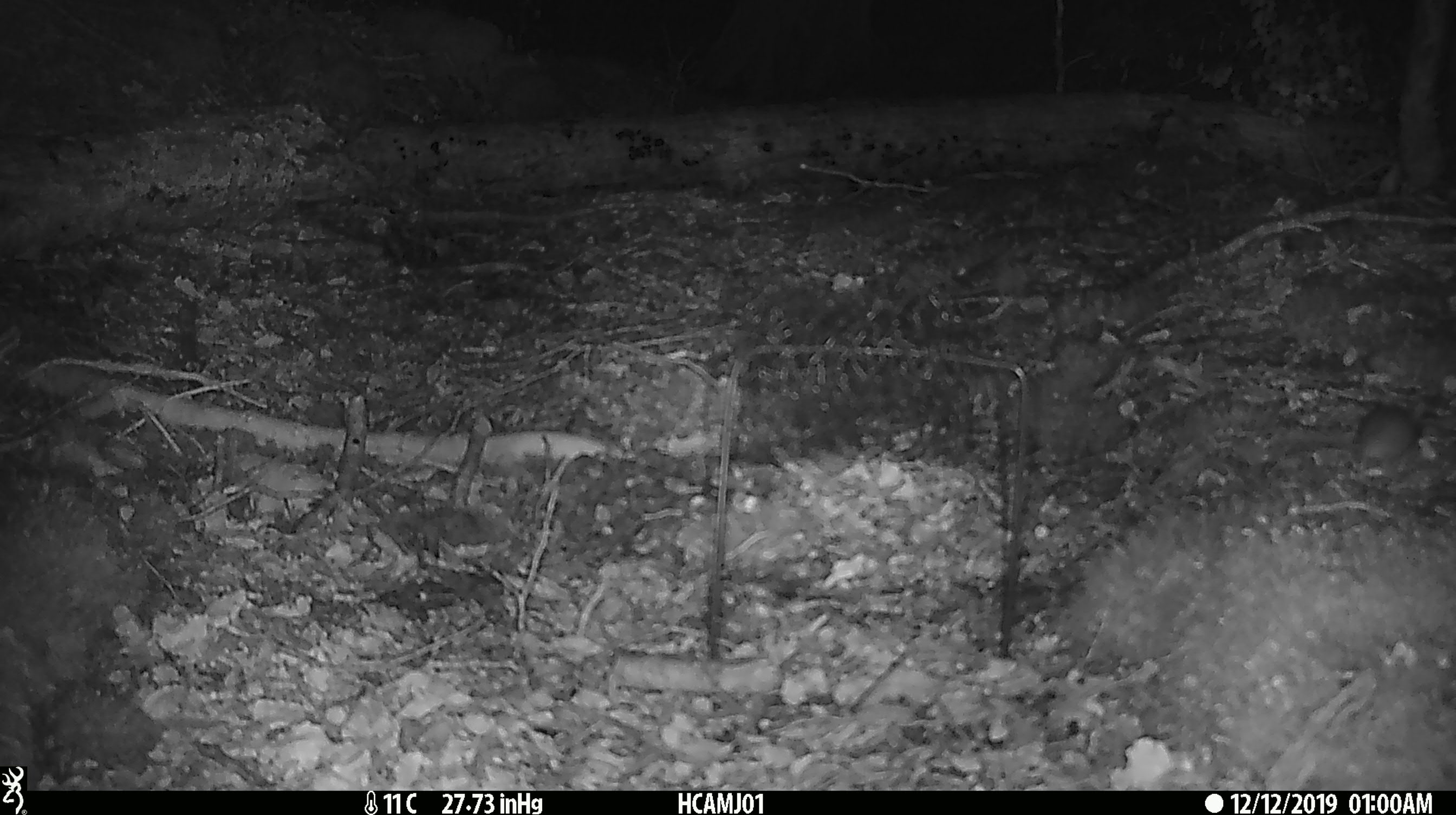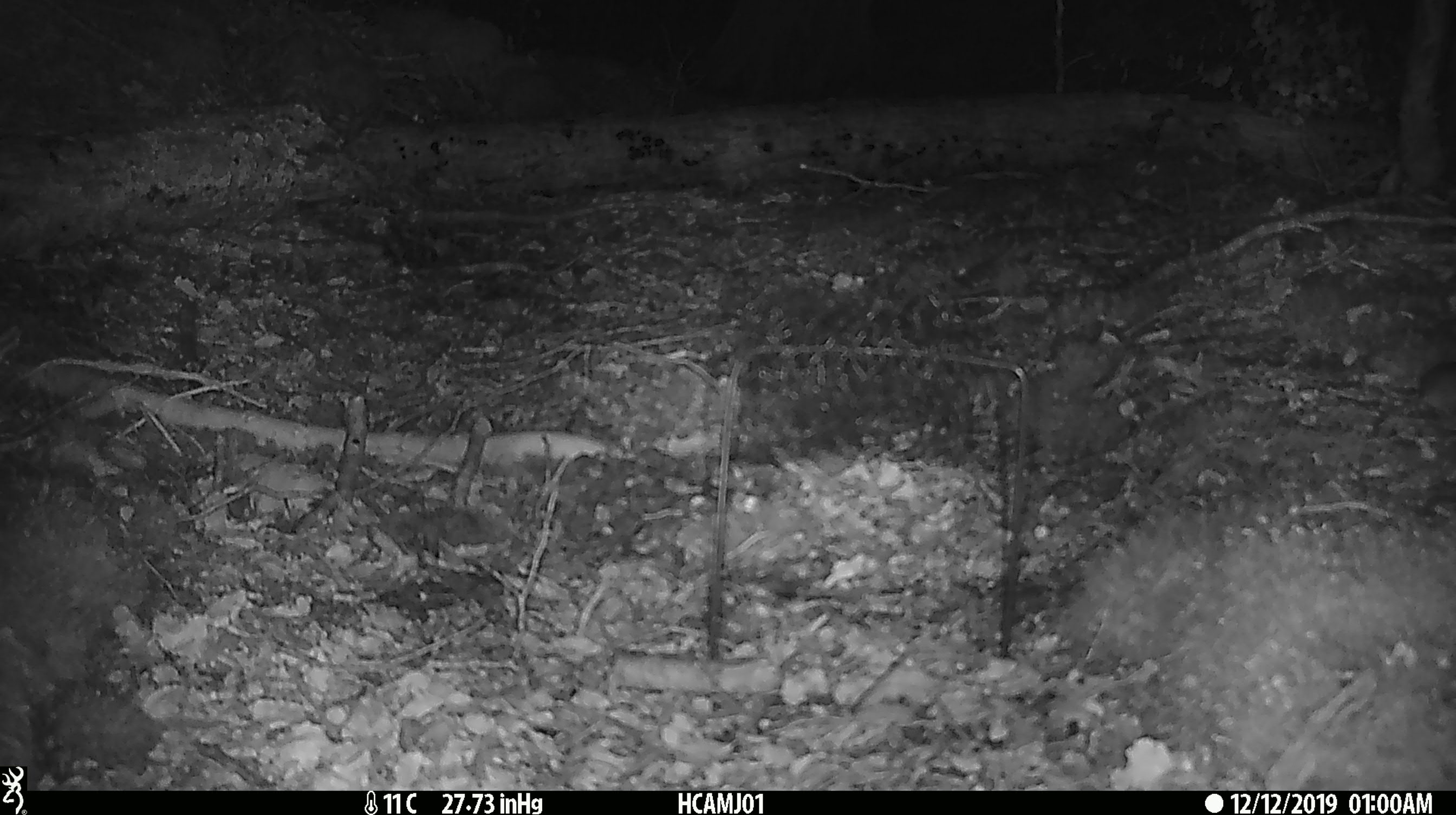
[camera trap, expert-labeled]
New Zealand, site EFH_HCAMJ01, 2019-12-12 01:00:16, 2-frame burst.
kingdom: Animalia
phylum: Chordata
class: Mammalia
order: Rodentia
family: Muridae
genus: Mus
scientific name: Mus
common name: mouse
Mouse (Mus).